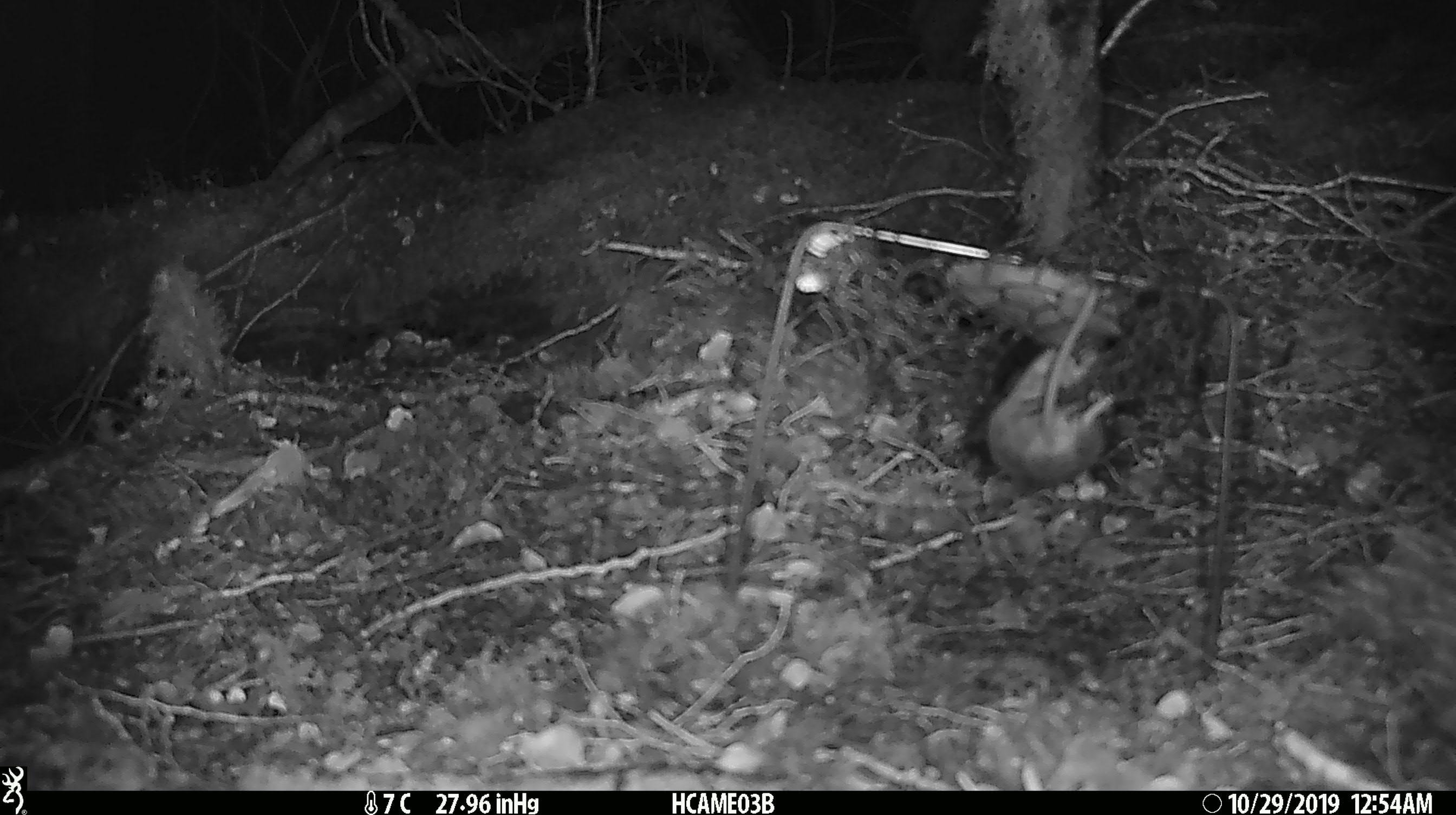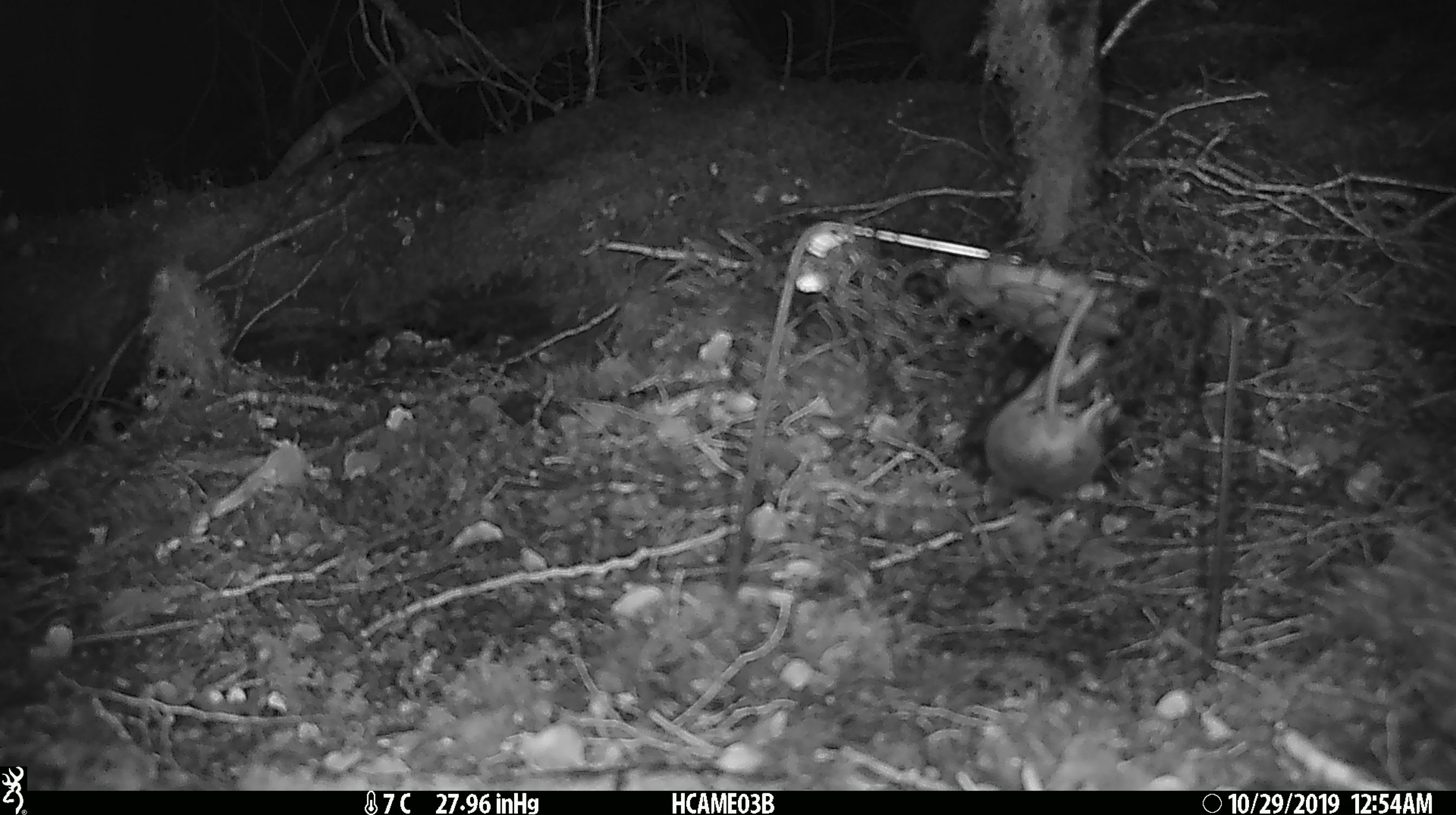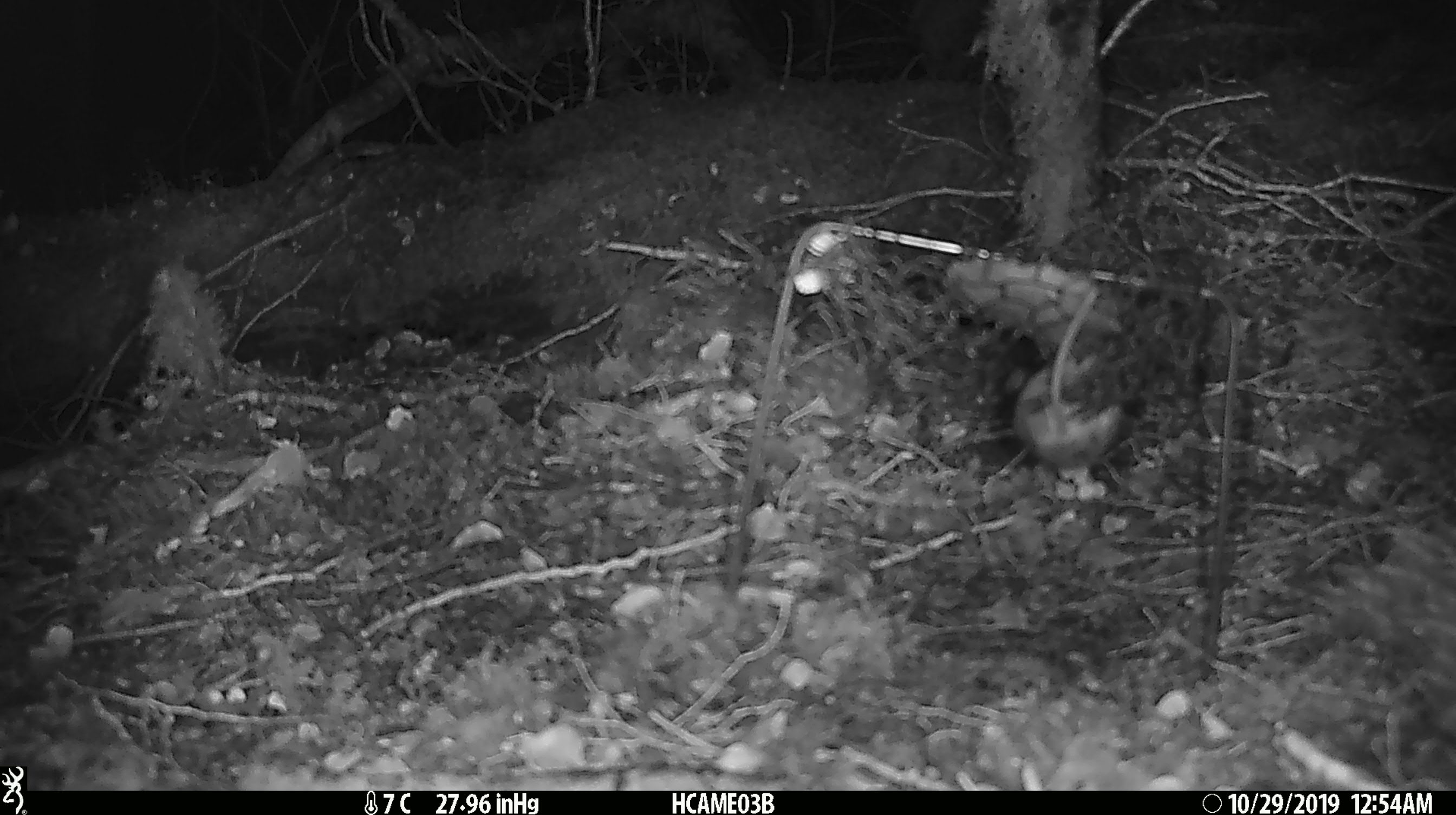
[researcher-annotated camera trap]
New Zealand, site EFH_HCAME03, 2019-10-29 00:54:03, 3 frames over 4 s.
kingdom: Animalia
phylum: Chordata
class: Mammalia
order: Rodentia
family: Muridae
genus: Mus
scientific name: Mus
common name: mouse